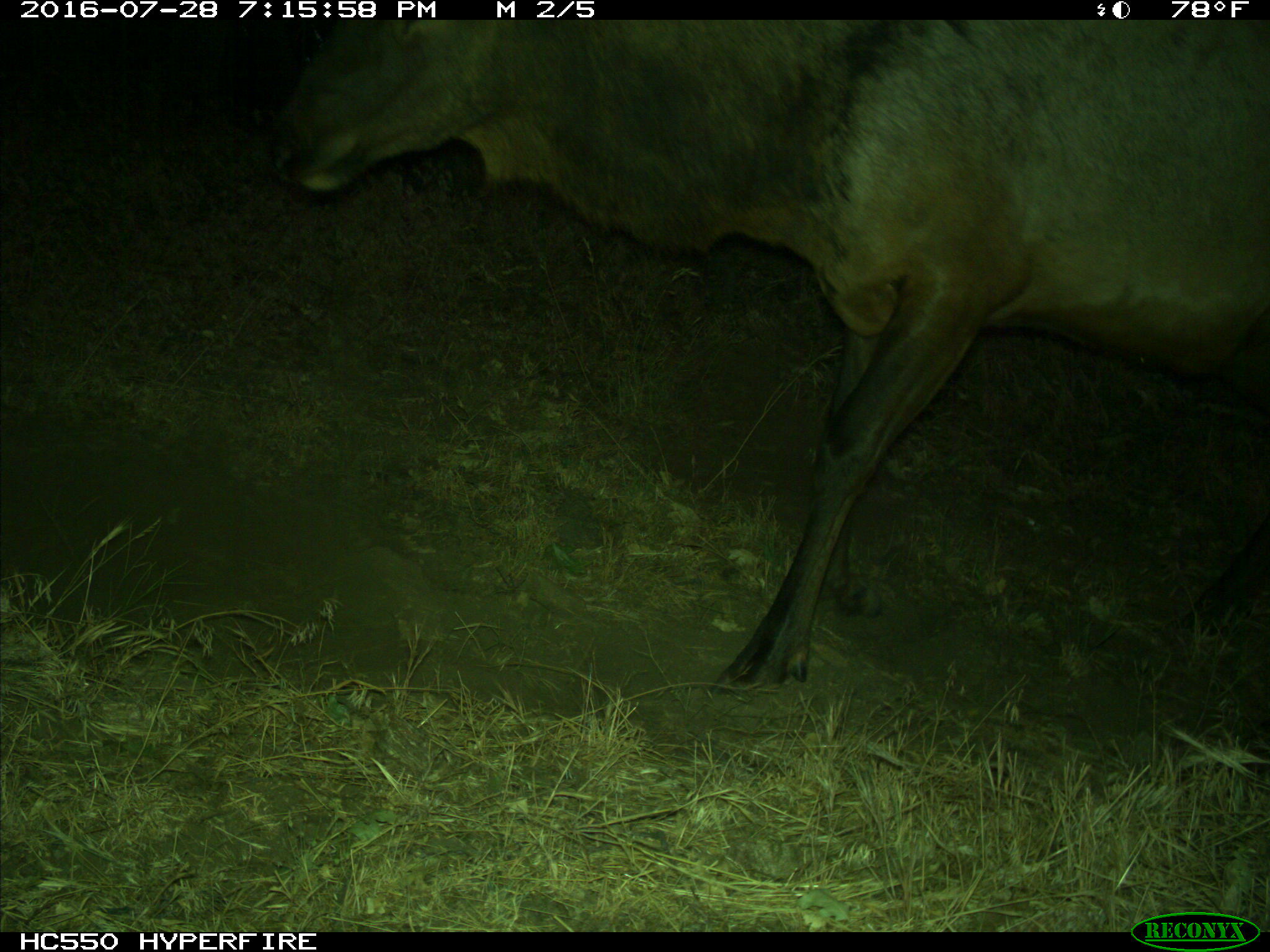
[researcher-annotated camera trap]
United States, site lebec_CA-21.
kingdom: Animalia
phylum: Chordata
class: Mammalia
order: Artiodactyla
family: Cervidae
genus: Cervus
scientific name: Cervus canadensis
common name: elk